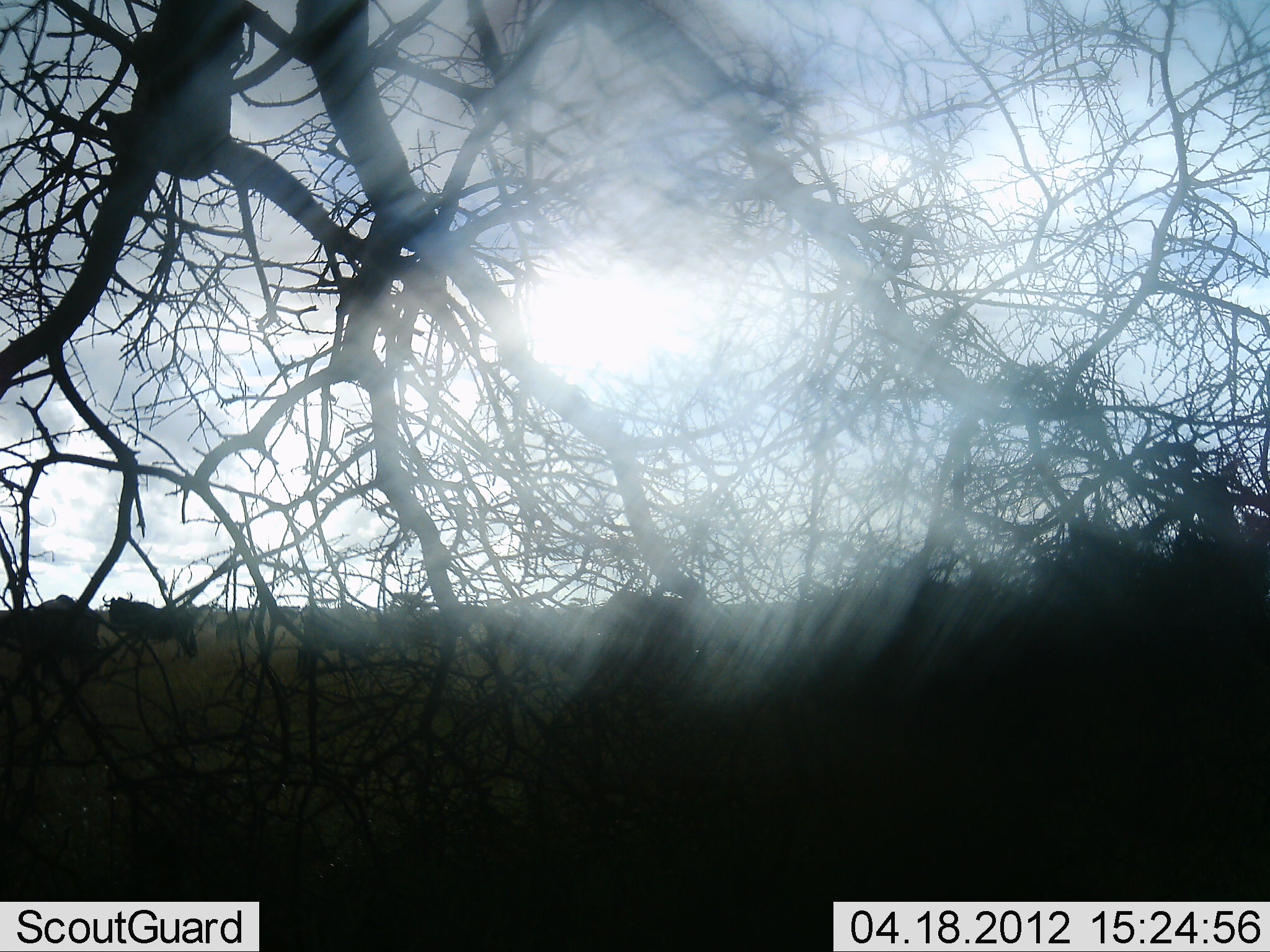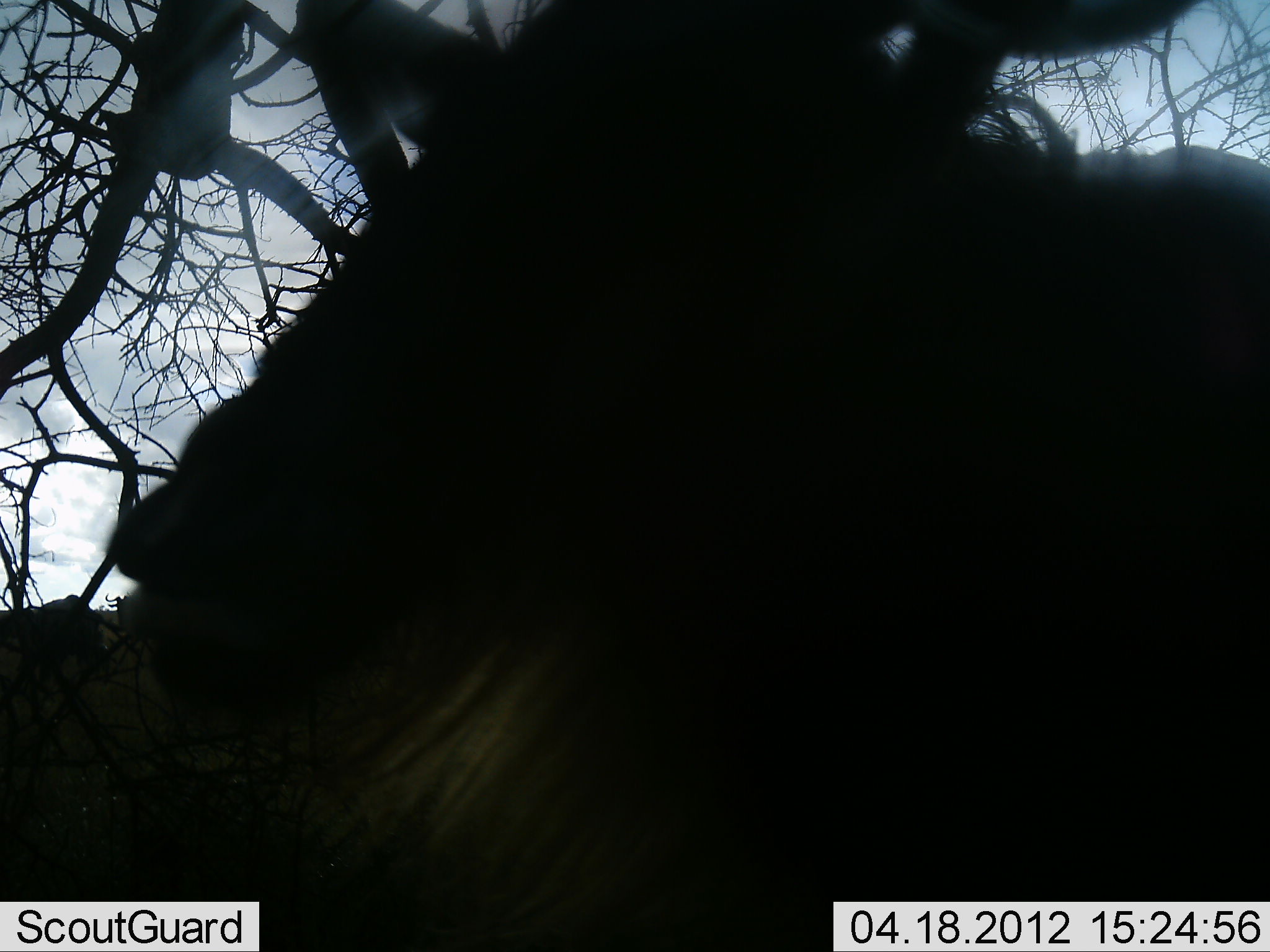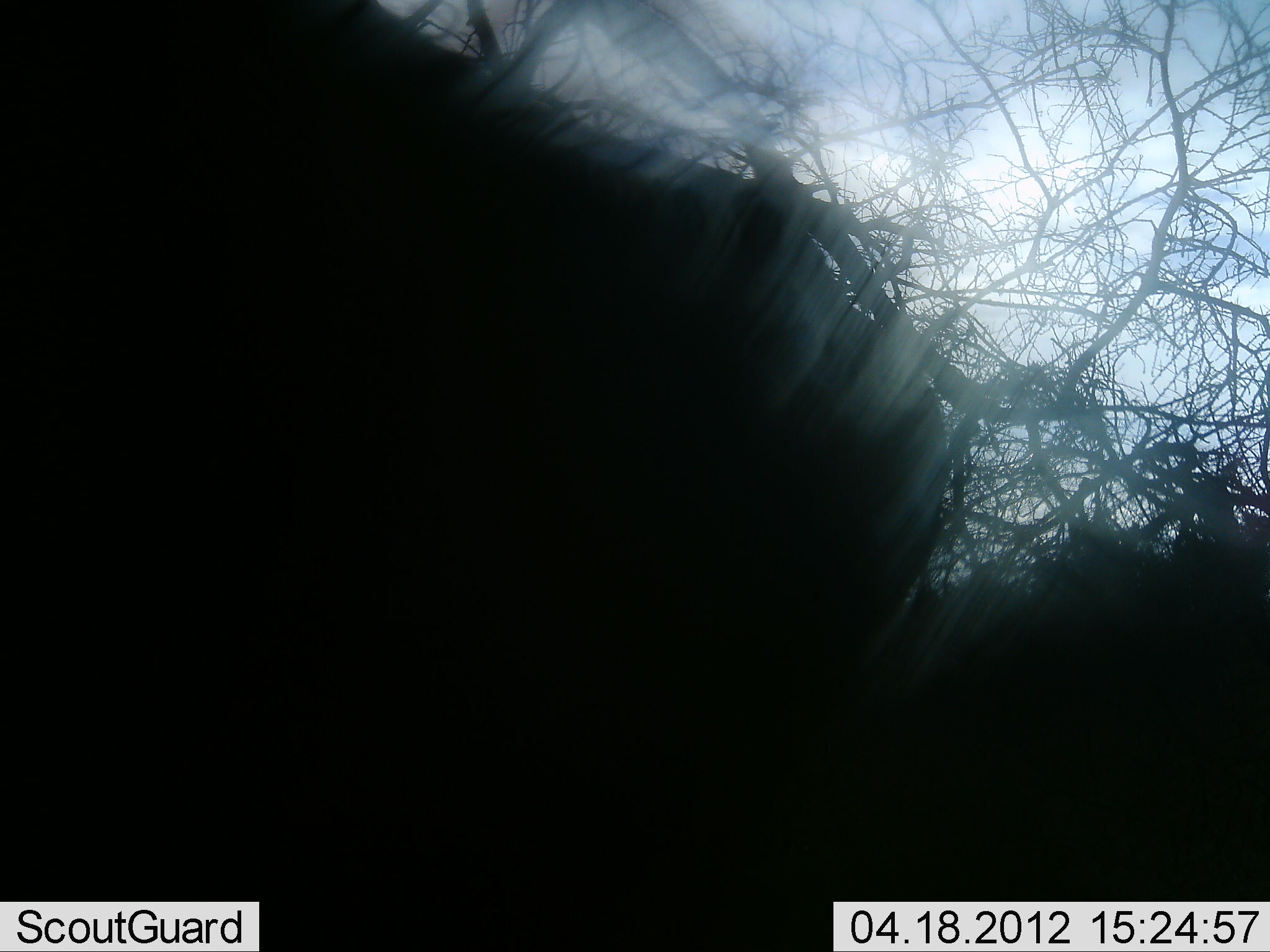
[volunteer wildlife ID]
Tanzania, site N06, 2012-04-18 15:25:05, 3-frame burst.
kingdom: Animalia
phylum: Chordata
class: Mammalia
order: Artiodactyla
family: Bovidae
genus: Connochaetes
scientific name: Connochaetes taurinus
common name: blue wildebeest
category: wildebeest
Wildebeest (blue wildebeest) (Connochaetes taurinus), count 3. Behavior (volunteer vote fractions): standing 50%, resting 0%, moving 86%, interacting 0%. Young present (vote fraction): 0%. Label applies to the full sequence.